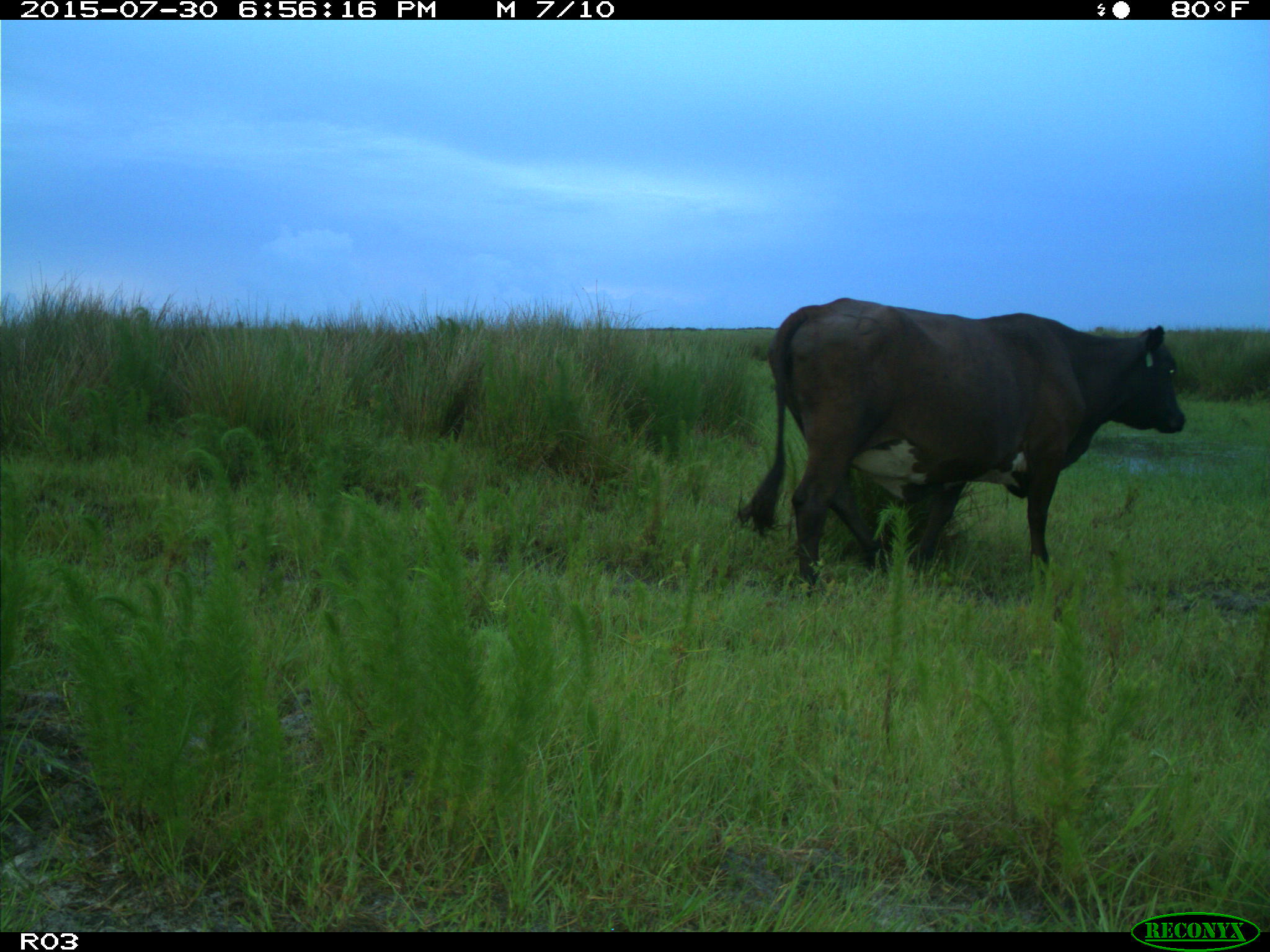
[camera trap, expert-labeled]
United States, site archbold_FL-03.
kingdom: Animalia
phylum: Chordata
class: Mammalia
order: Artiodactyla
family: Bovidae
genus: Bos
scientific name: Bos taurus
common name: domestic cow